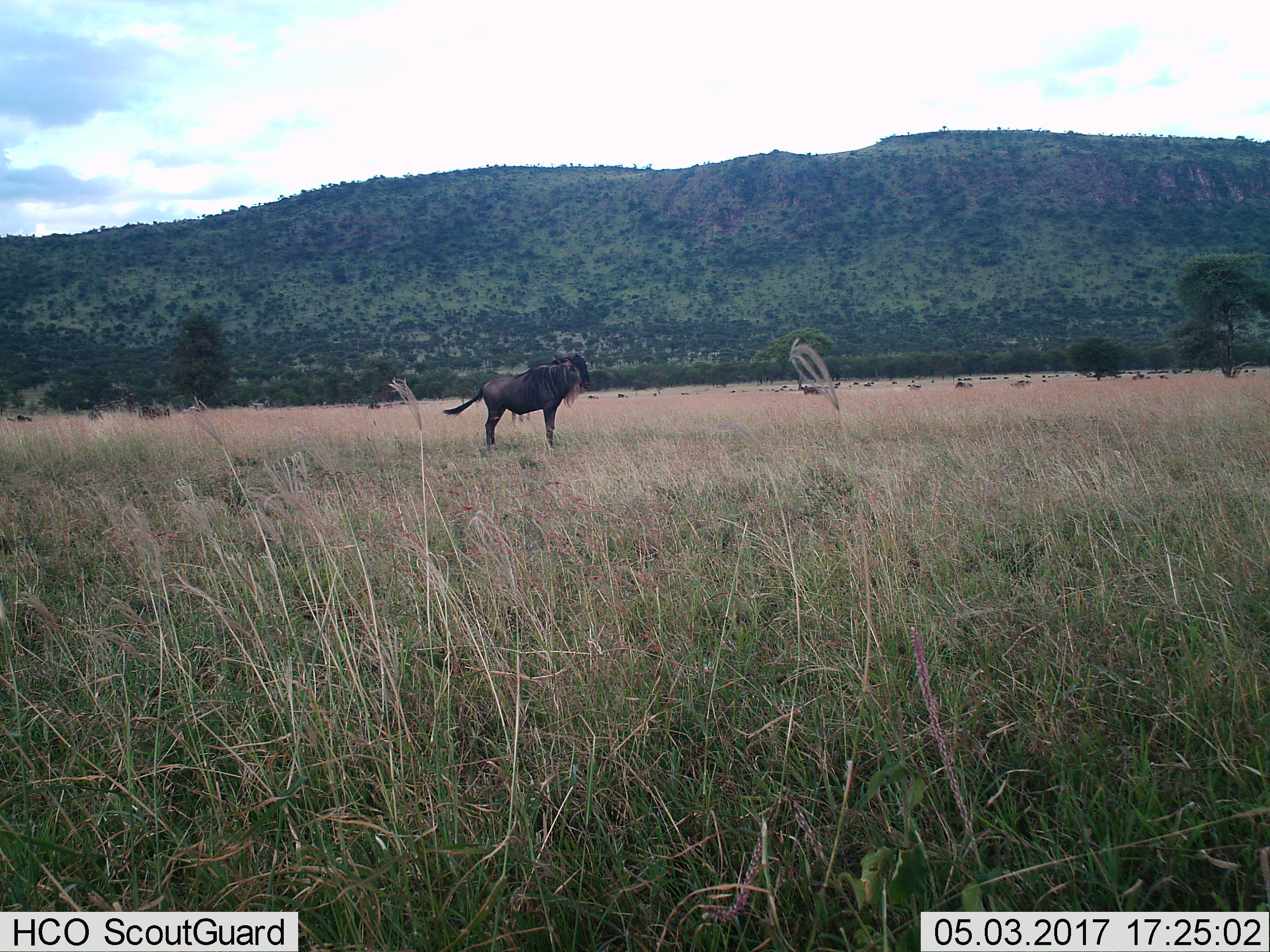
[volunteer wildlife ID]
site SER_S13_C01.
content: unidentified animal